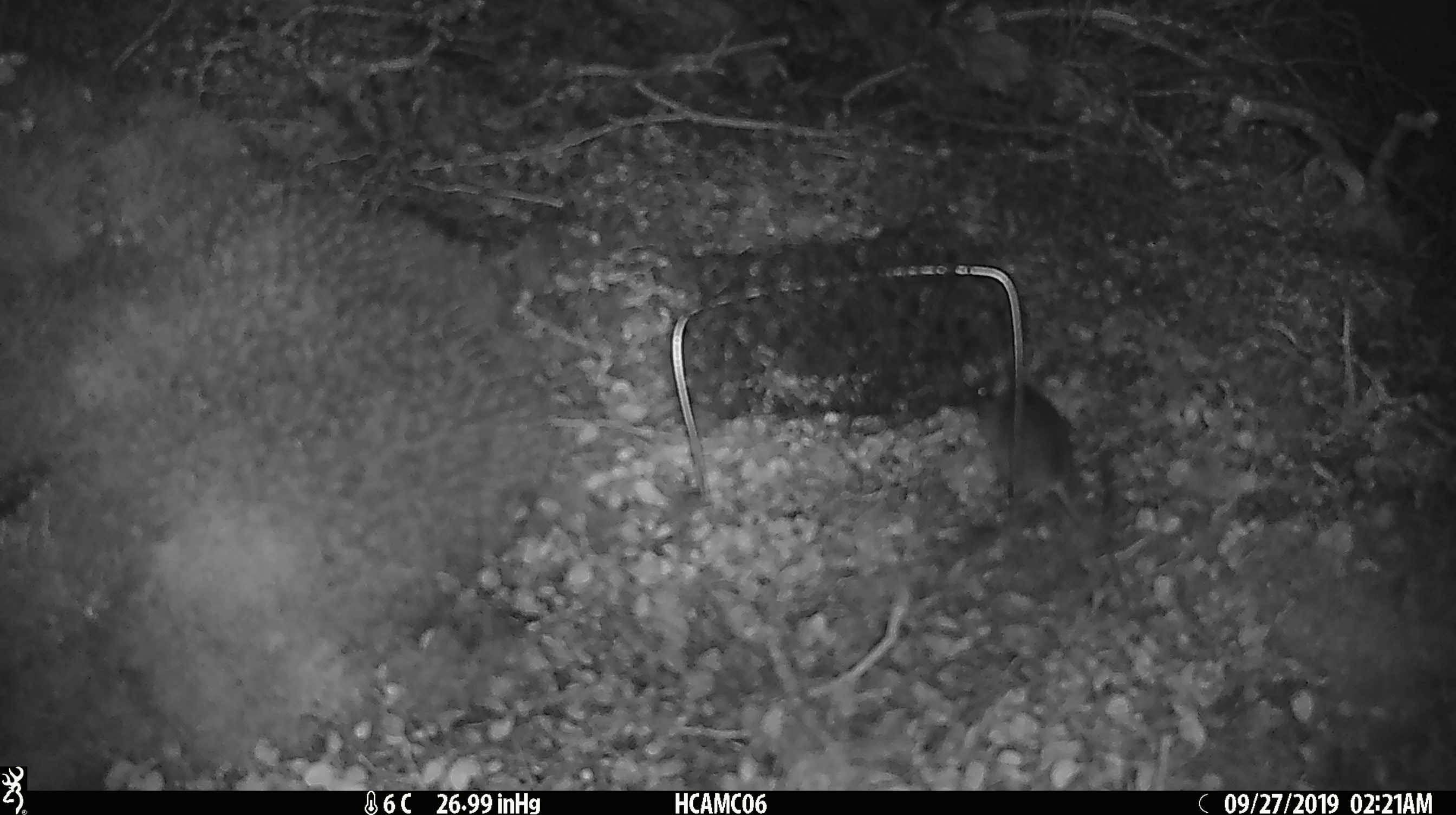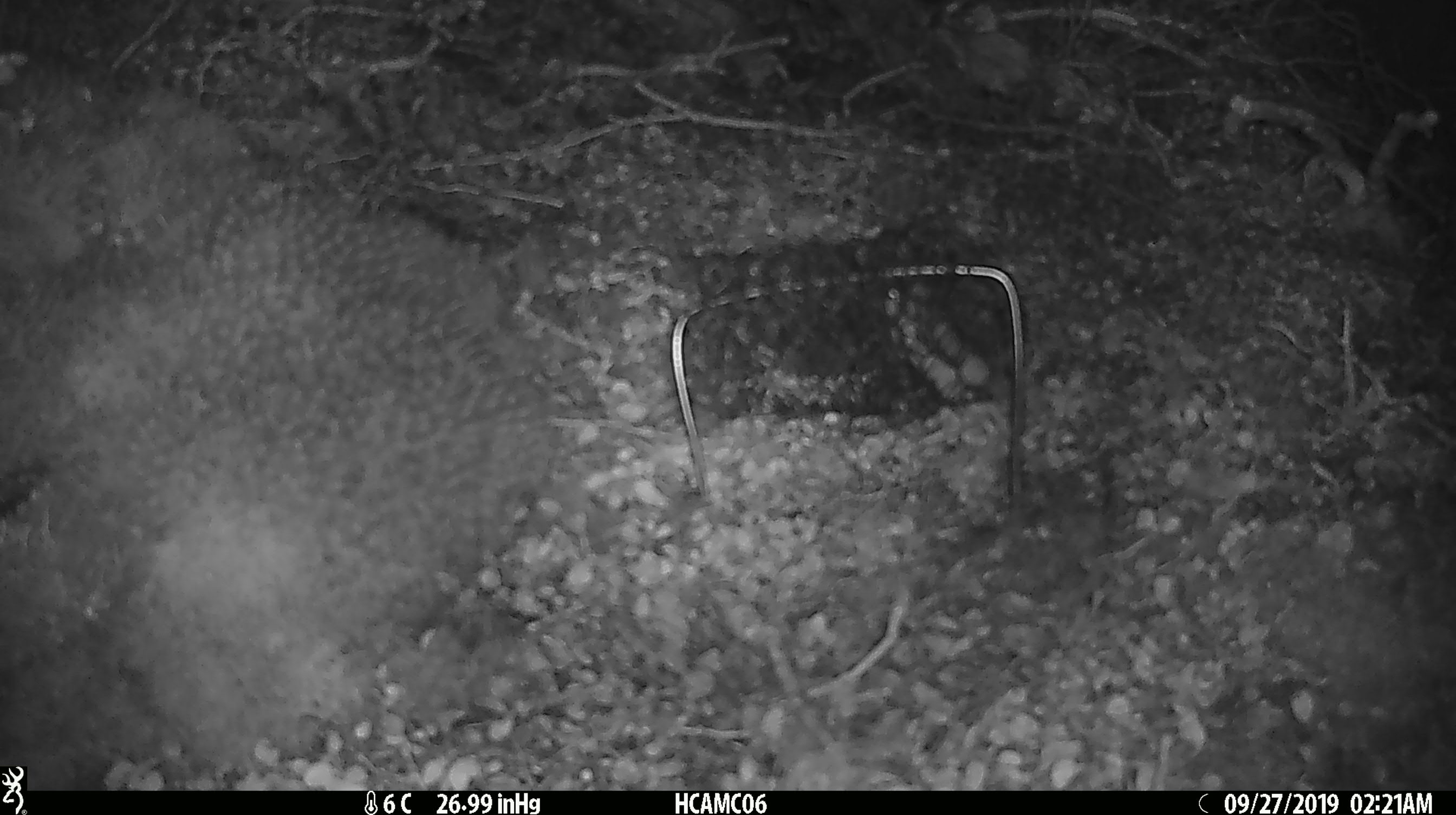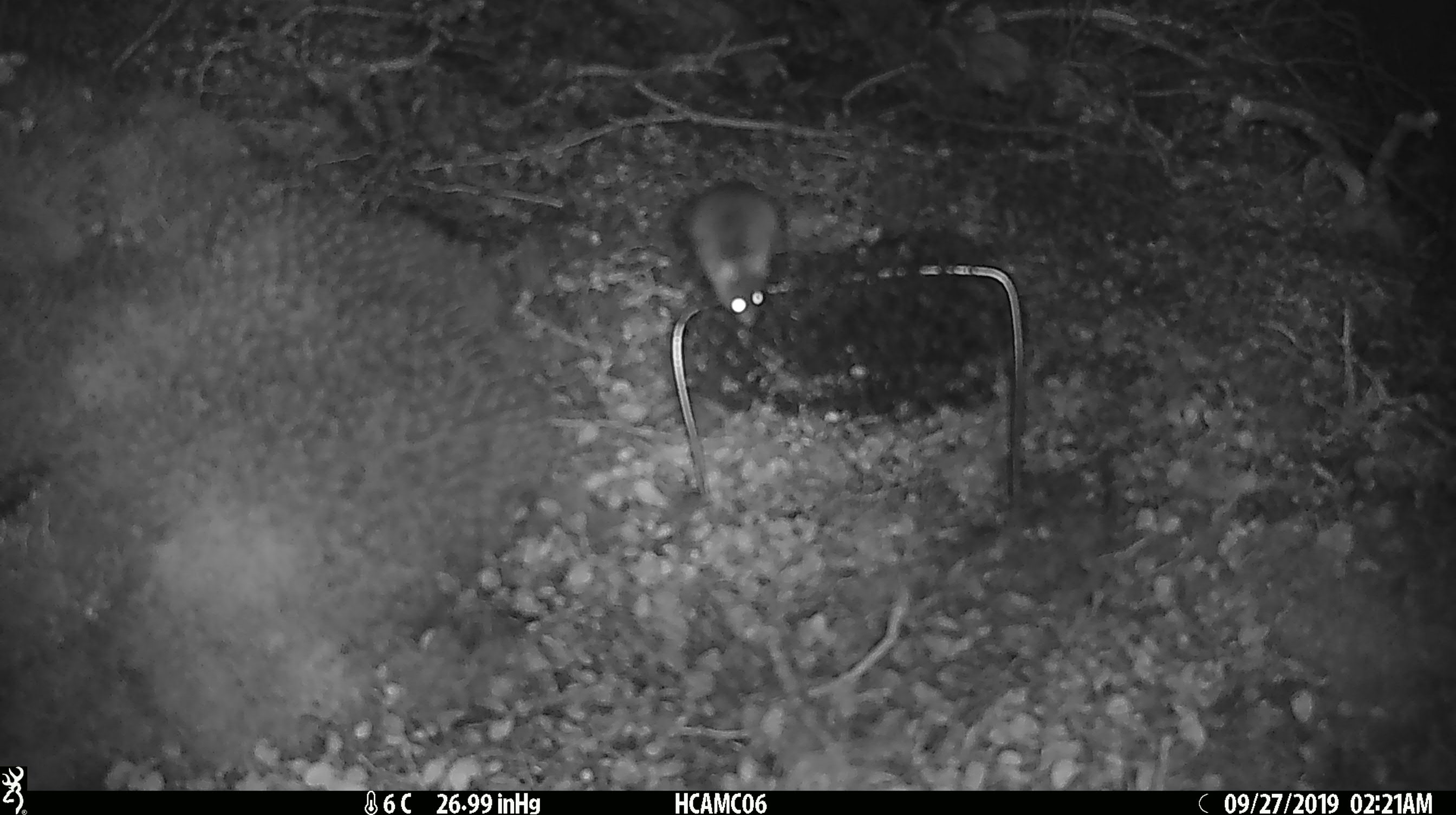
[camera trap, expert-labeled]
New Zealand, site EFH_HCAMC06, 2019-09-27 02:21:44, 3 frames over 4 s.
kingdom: Animalia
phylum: Chordata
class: Mammalia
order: Rodentia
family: Muridae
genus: Mus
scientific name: Mus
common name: mouse